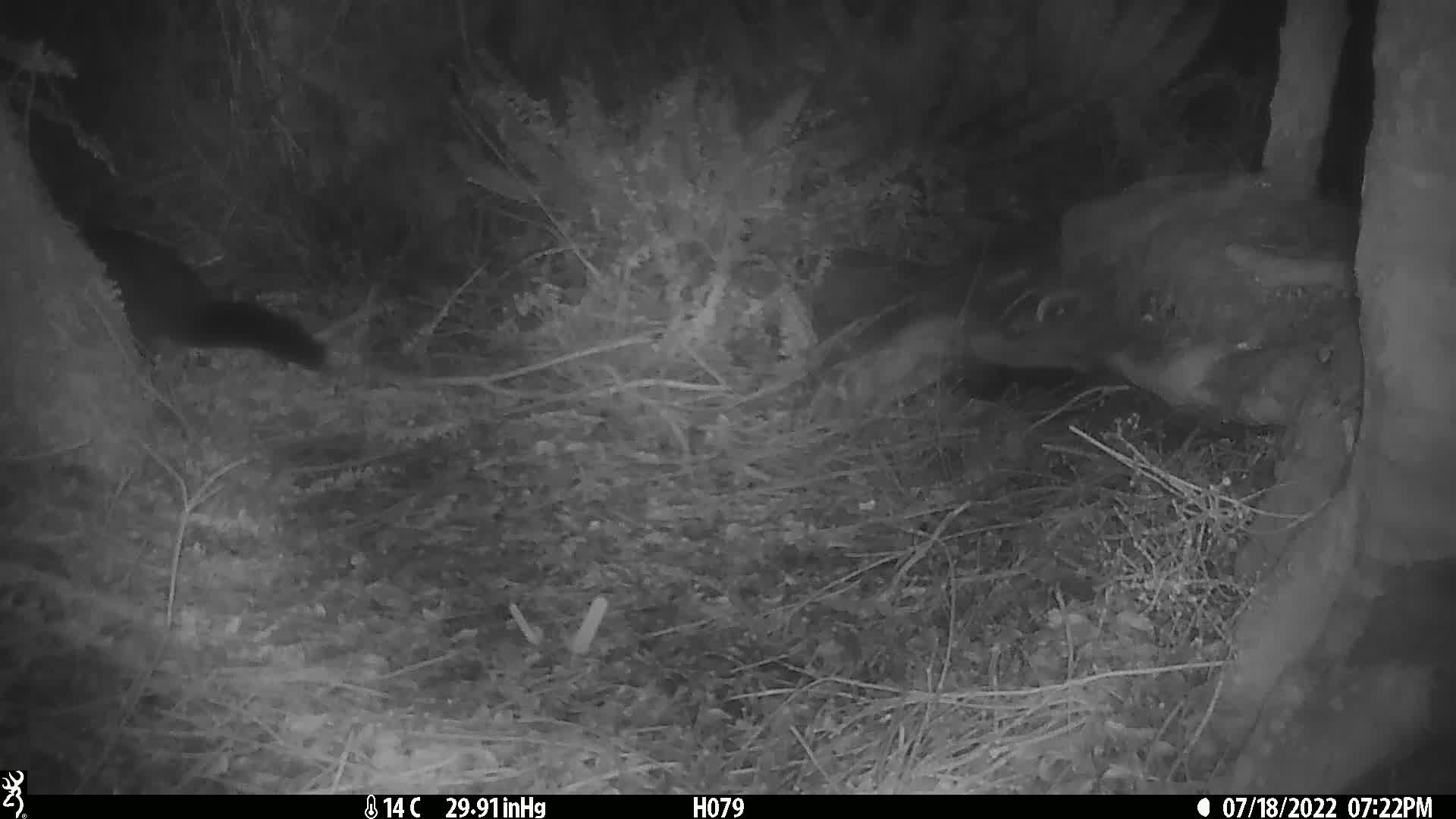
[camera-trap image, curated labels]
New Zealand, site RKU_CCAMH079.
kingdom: Animalia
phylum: Chordata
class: Mammalia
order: Diprotodontia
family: Phalangeridae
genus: Trichosurus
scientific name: Trichosurus vulpecula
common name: common brushtail possum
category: possum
Possum (common brushtail possum) (Trichosurus vulpecula).